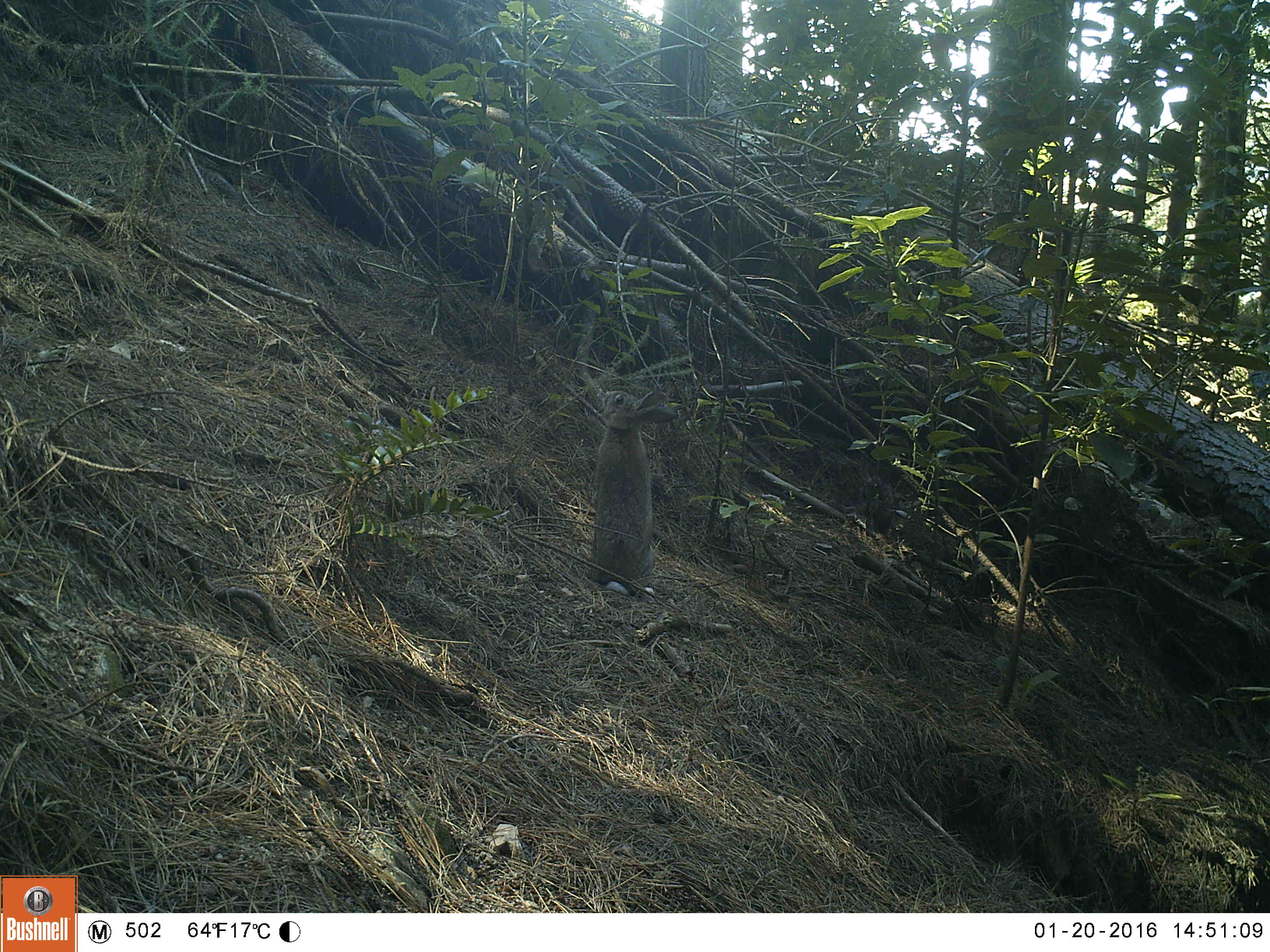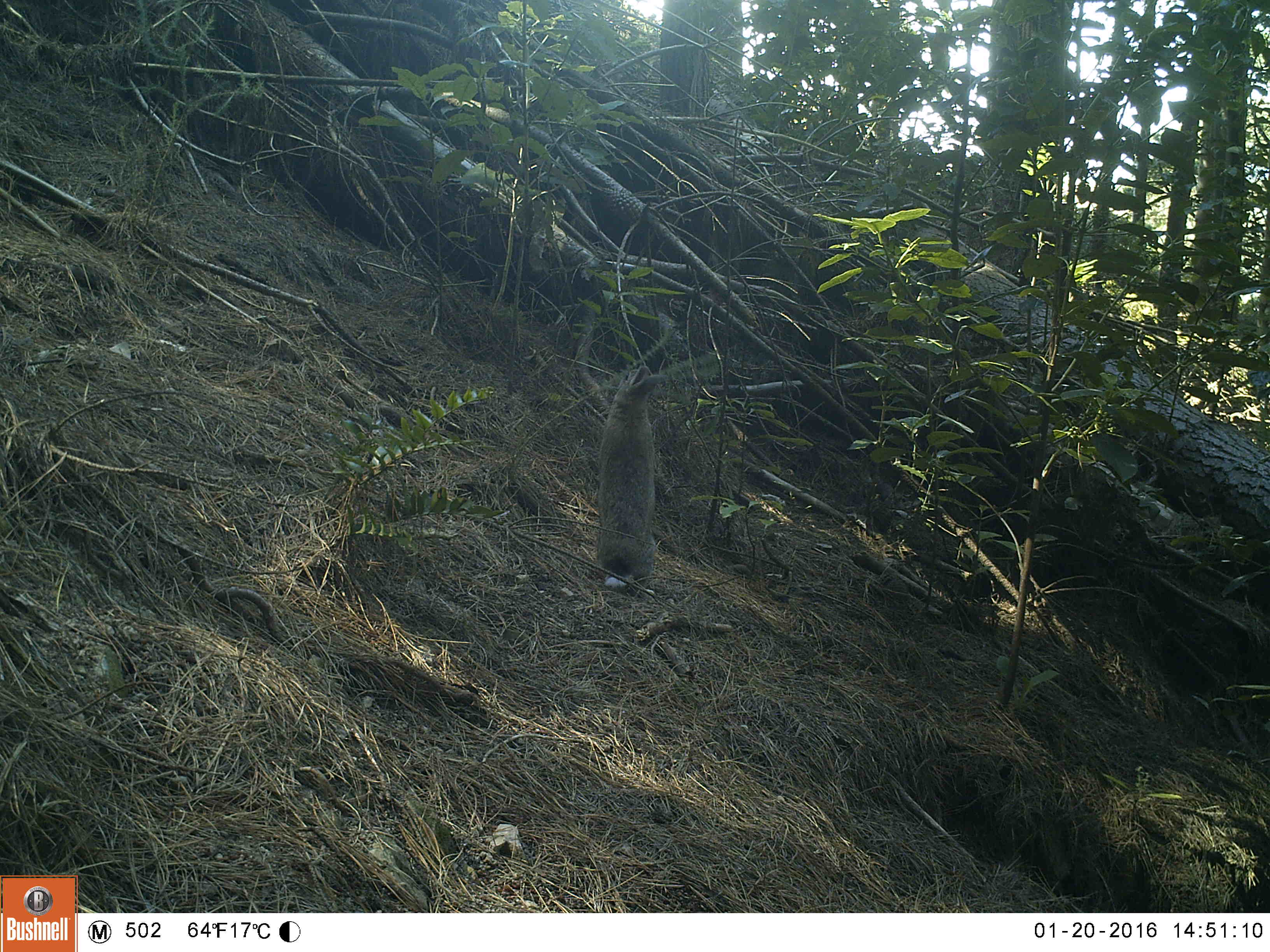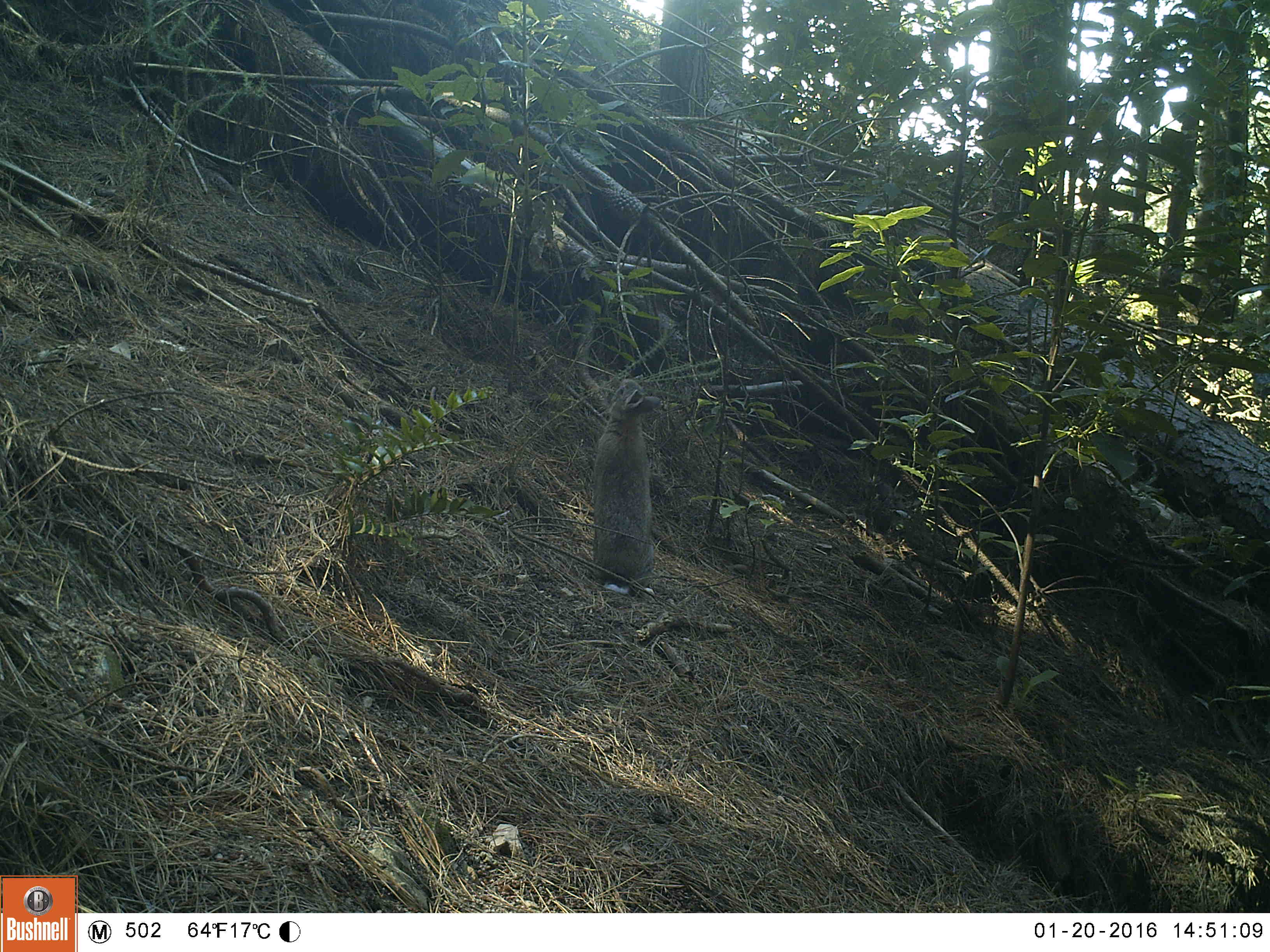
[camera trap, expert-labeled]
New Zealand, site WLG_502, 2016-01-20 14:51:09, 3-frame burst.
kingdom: Animalia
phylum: Chordata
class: Mammalia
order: Lagomorpha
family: Leporidae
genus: Oryctolagus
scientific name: Oryctolagus cuniculus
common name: european rabbit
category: rabbit